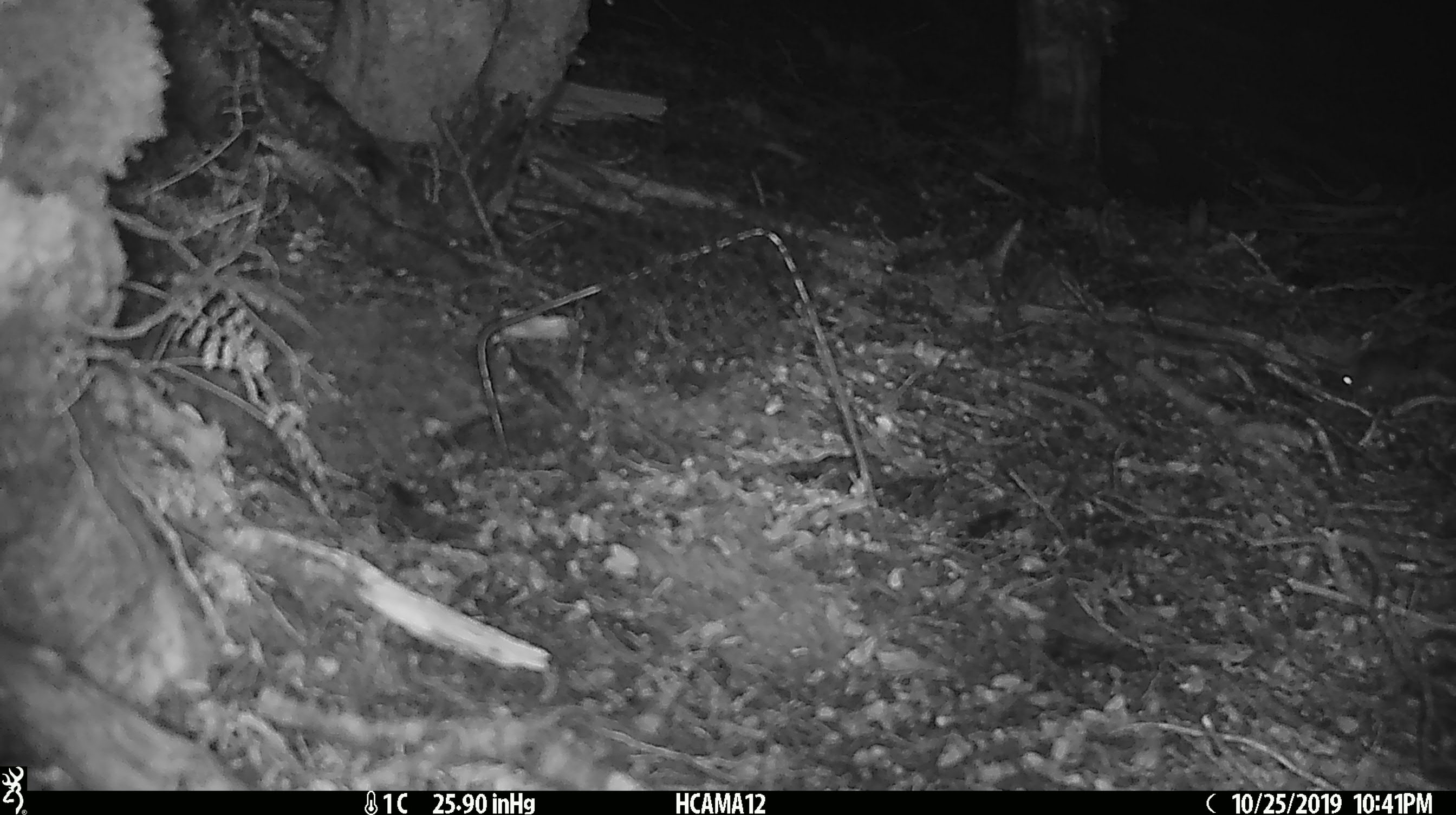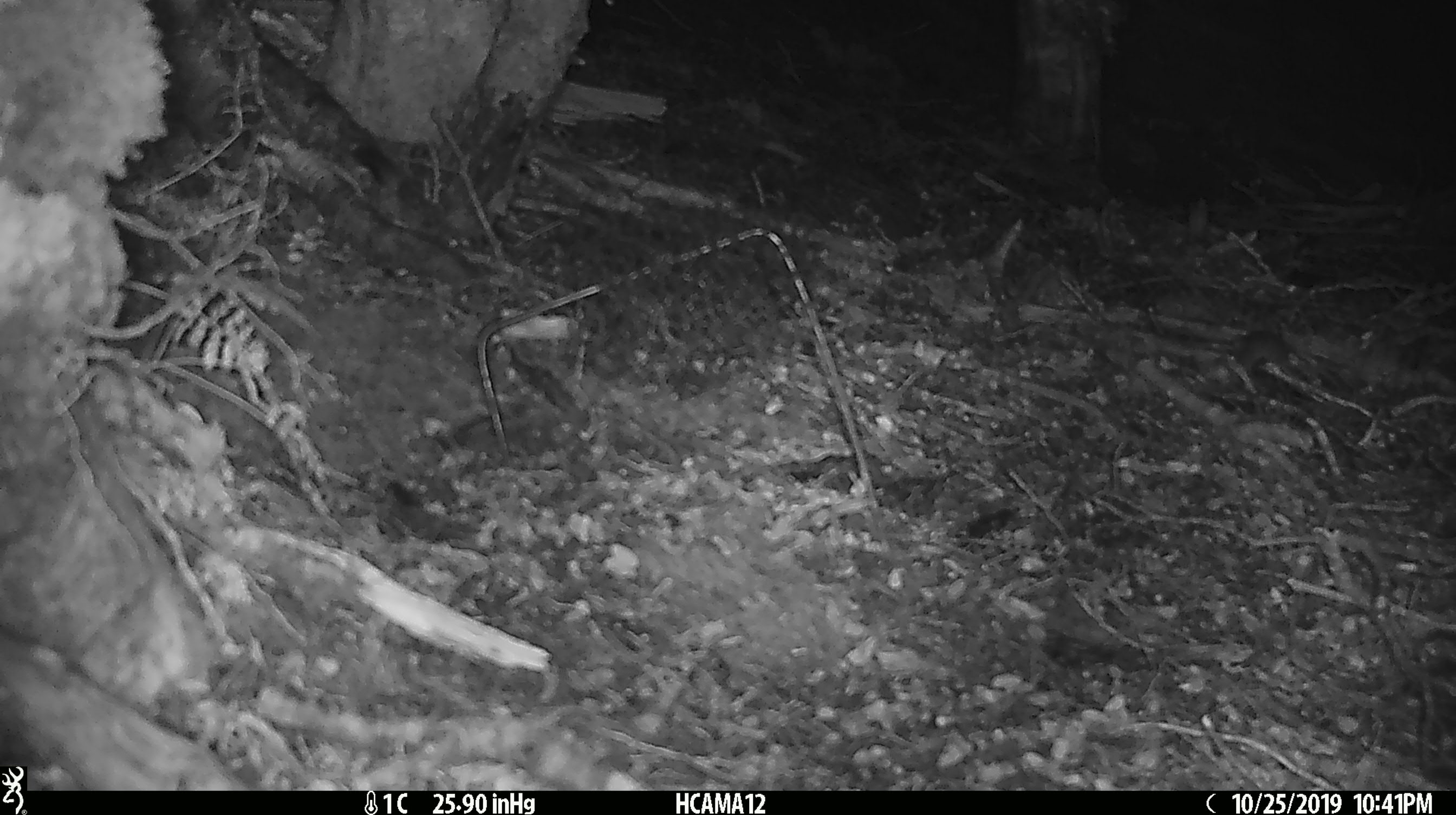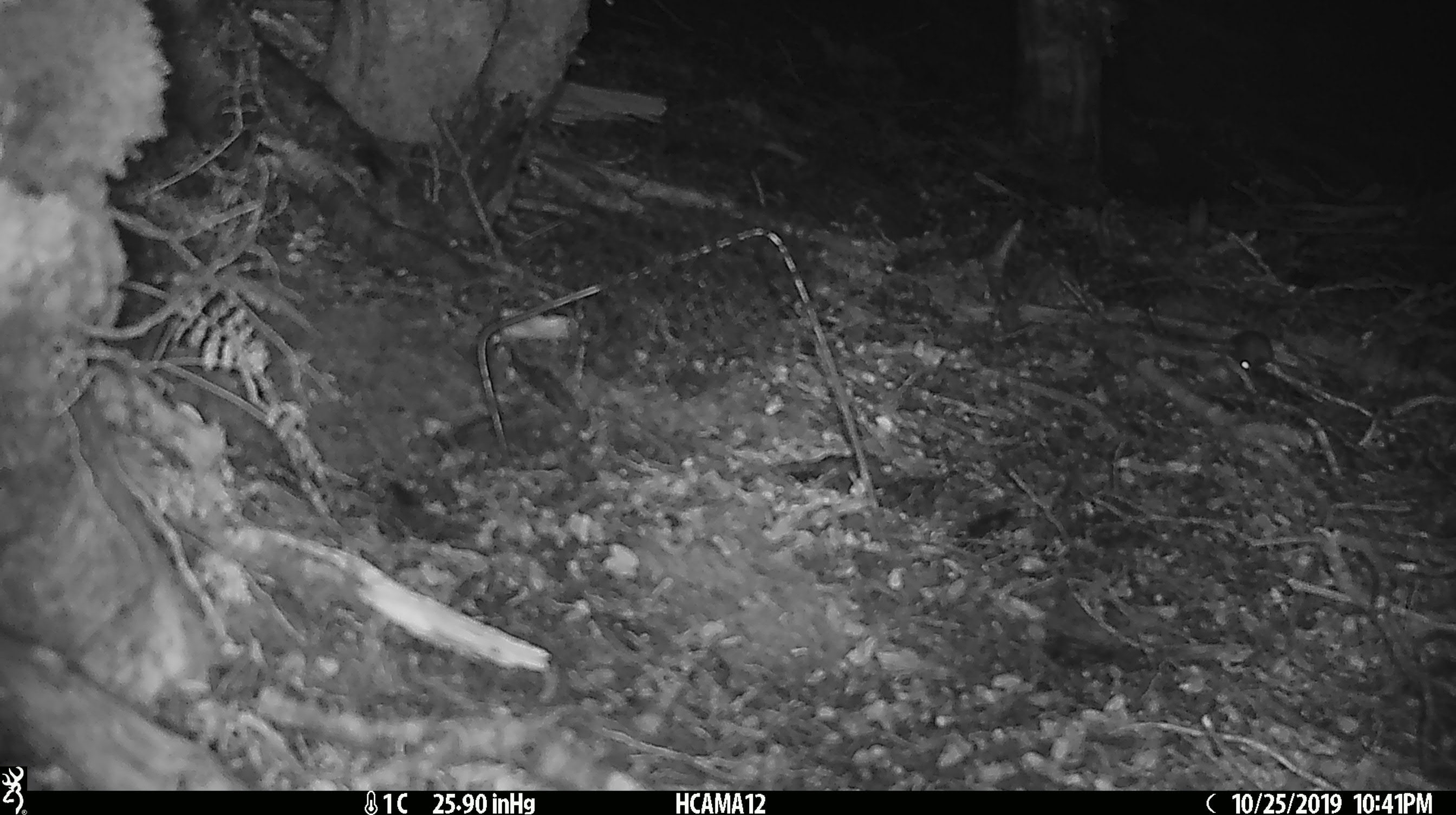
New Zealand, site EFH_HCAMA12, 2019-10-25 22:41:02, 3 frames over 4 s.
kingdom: Animalia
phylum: Chordata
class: Mammalia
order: Rodentia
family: Muridae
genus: Mus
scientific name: Mus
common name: mouse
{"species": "mouse (Mus)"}